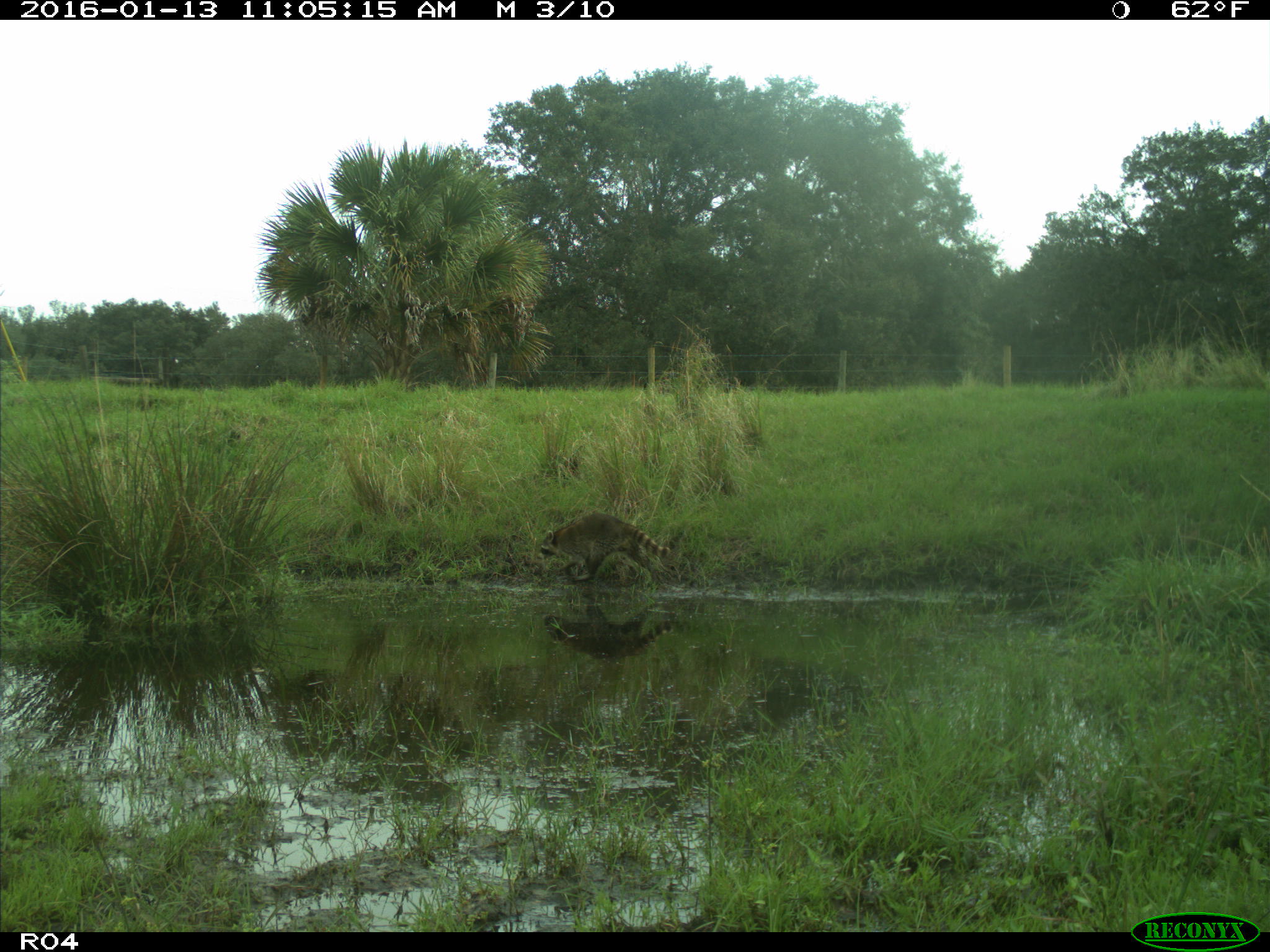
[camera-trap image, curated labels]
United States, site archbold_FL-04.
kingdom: Animalia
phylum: Chordata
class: Mammalia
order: Carnivora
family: Procyonidae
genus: Procyon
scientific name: Procyon lotor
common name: common raccoon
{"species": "Procyon lotor (common raccoon)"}